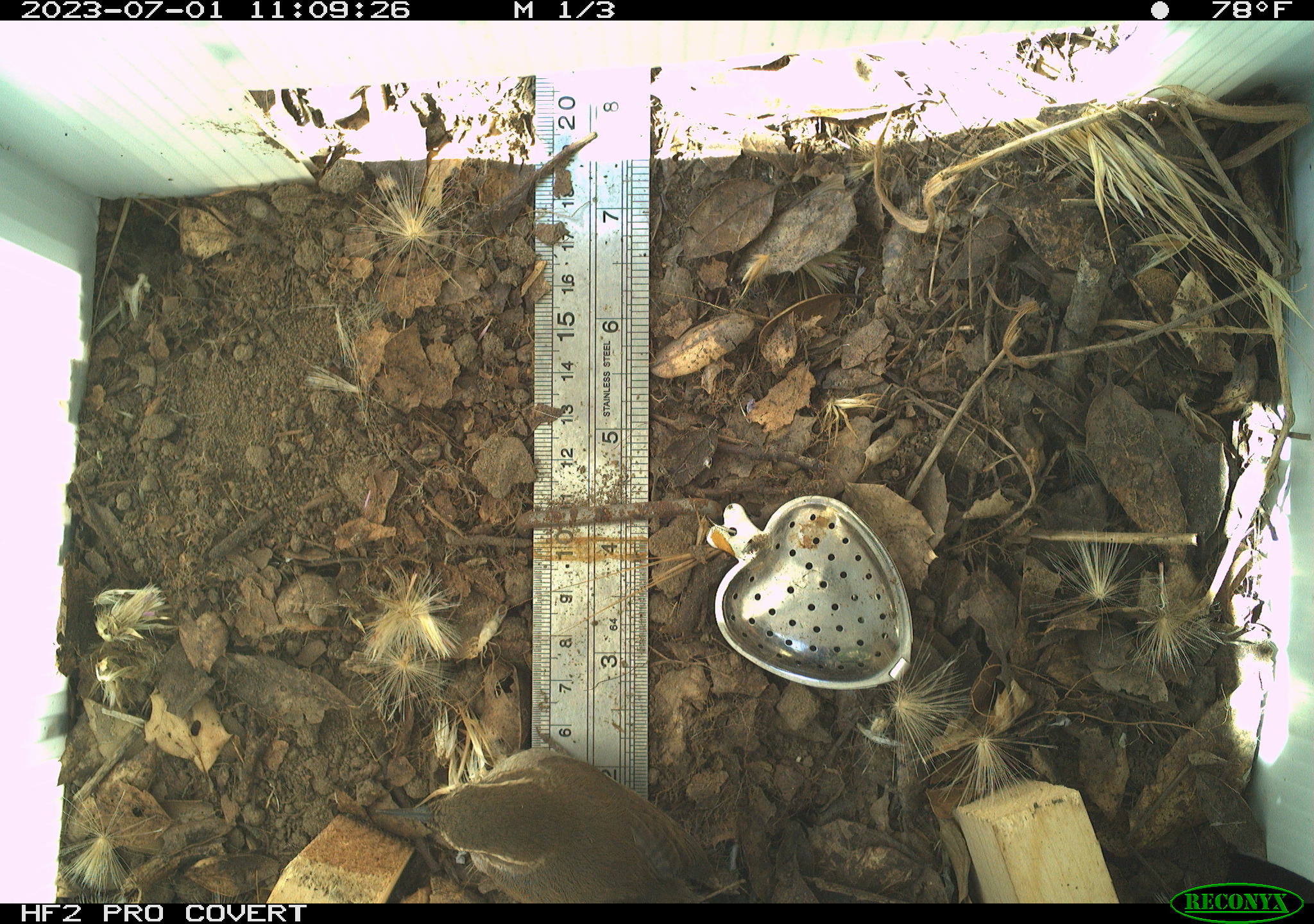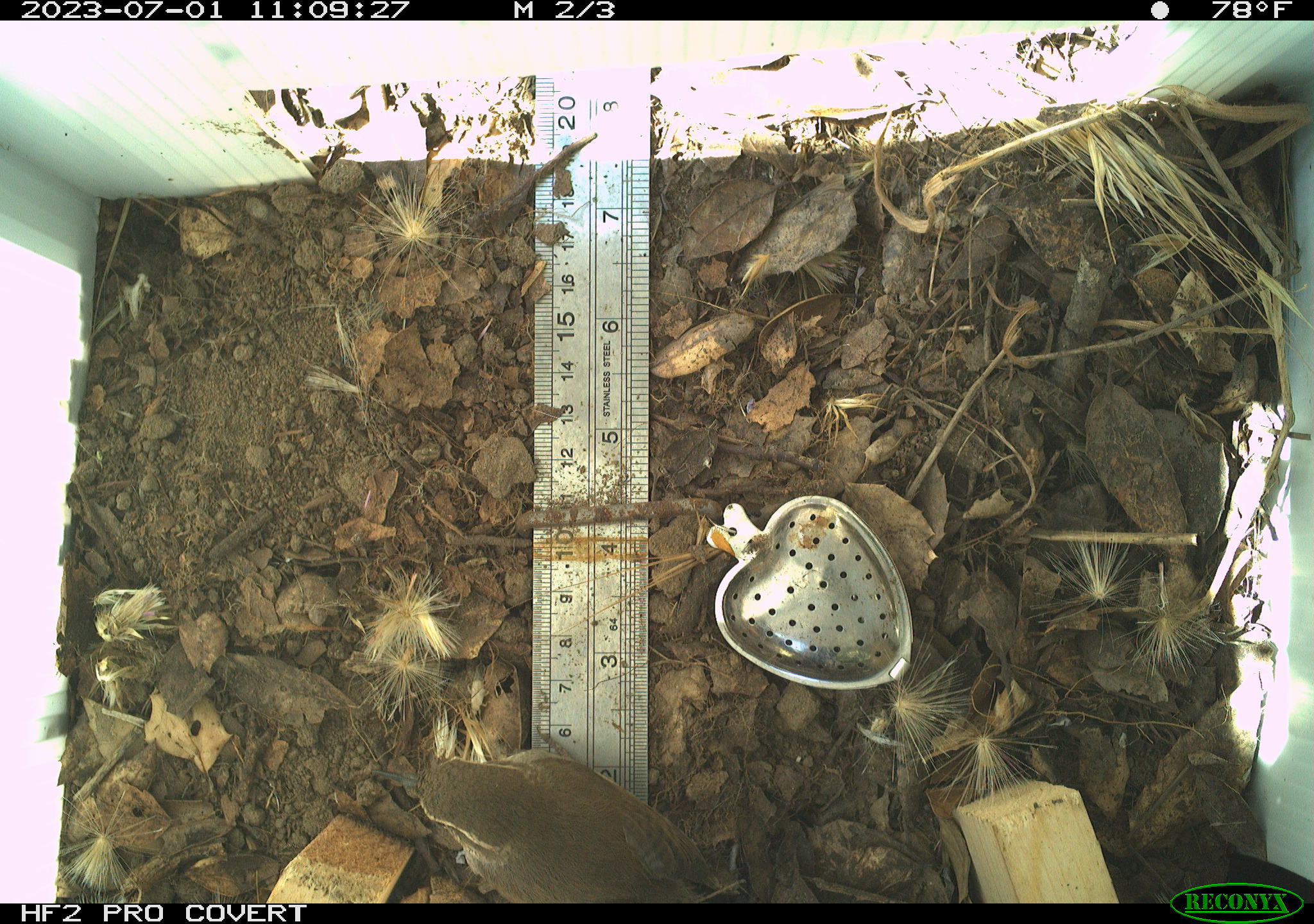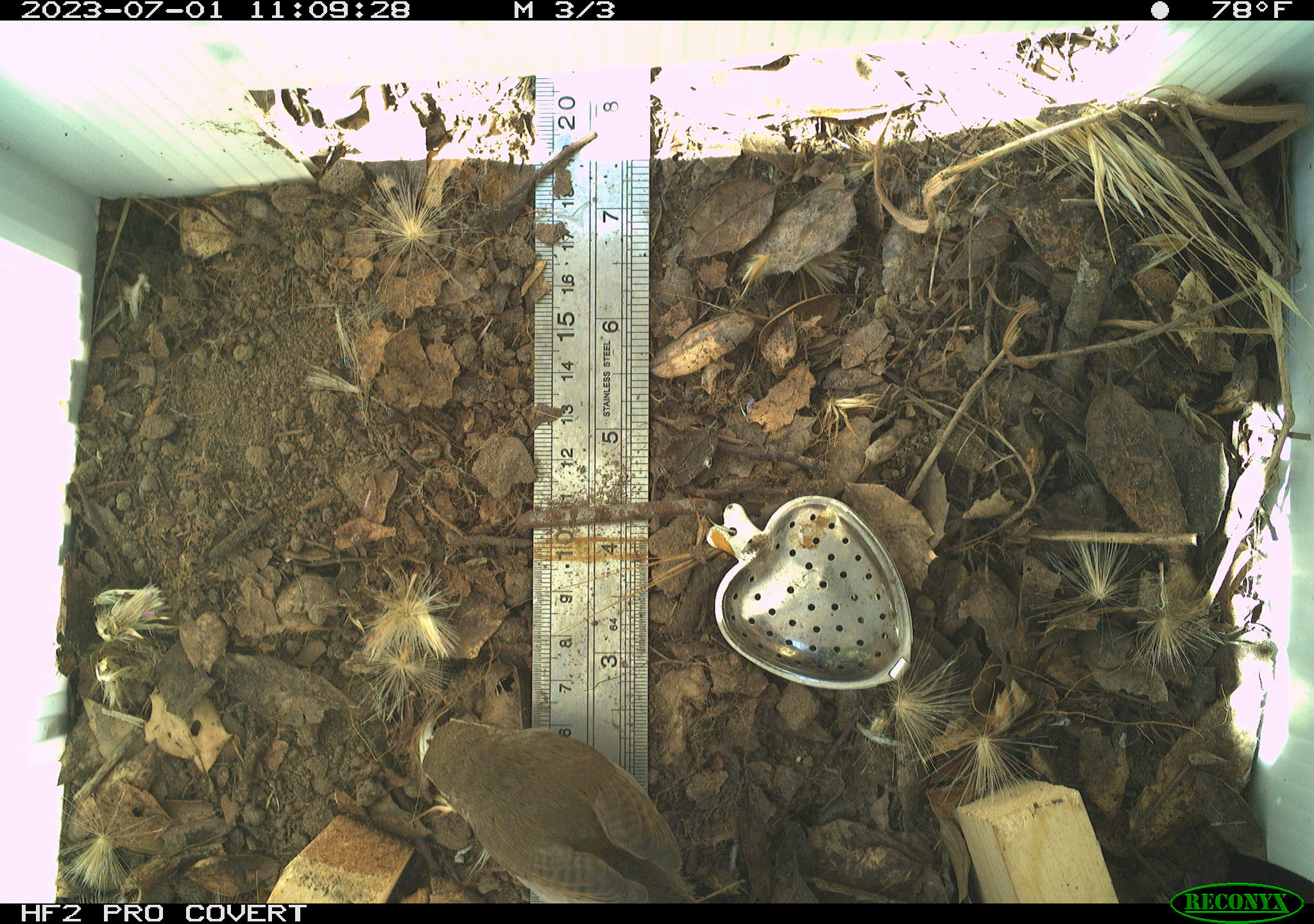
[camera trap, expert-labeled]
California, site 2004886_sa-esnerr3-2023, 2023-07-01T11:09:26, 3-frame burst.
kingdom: Animalia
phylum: Chordata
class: Aves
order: Passeriformes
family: Troglodytidae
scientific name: Troglodytidae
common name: wren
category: troglodytidae family